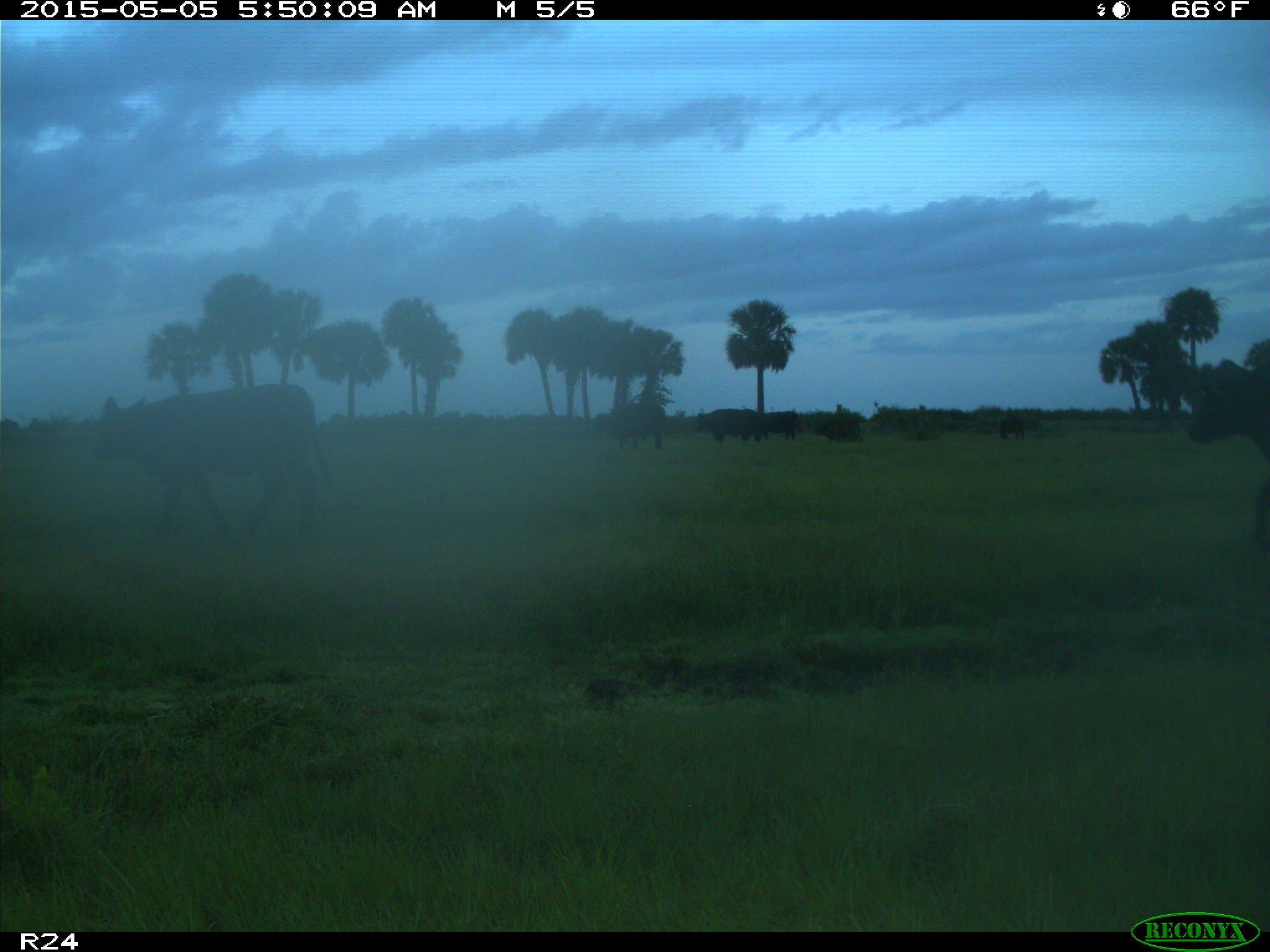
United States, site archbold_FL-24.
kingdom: Animalia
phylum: Chordata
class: Mammalia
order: Artiodactyla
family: Bovidae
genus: Bos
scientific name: Bos taurus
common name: domestic cow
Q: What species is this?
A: Bos taurus (domestic cow).